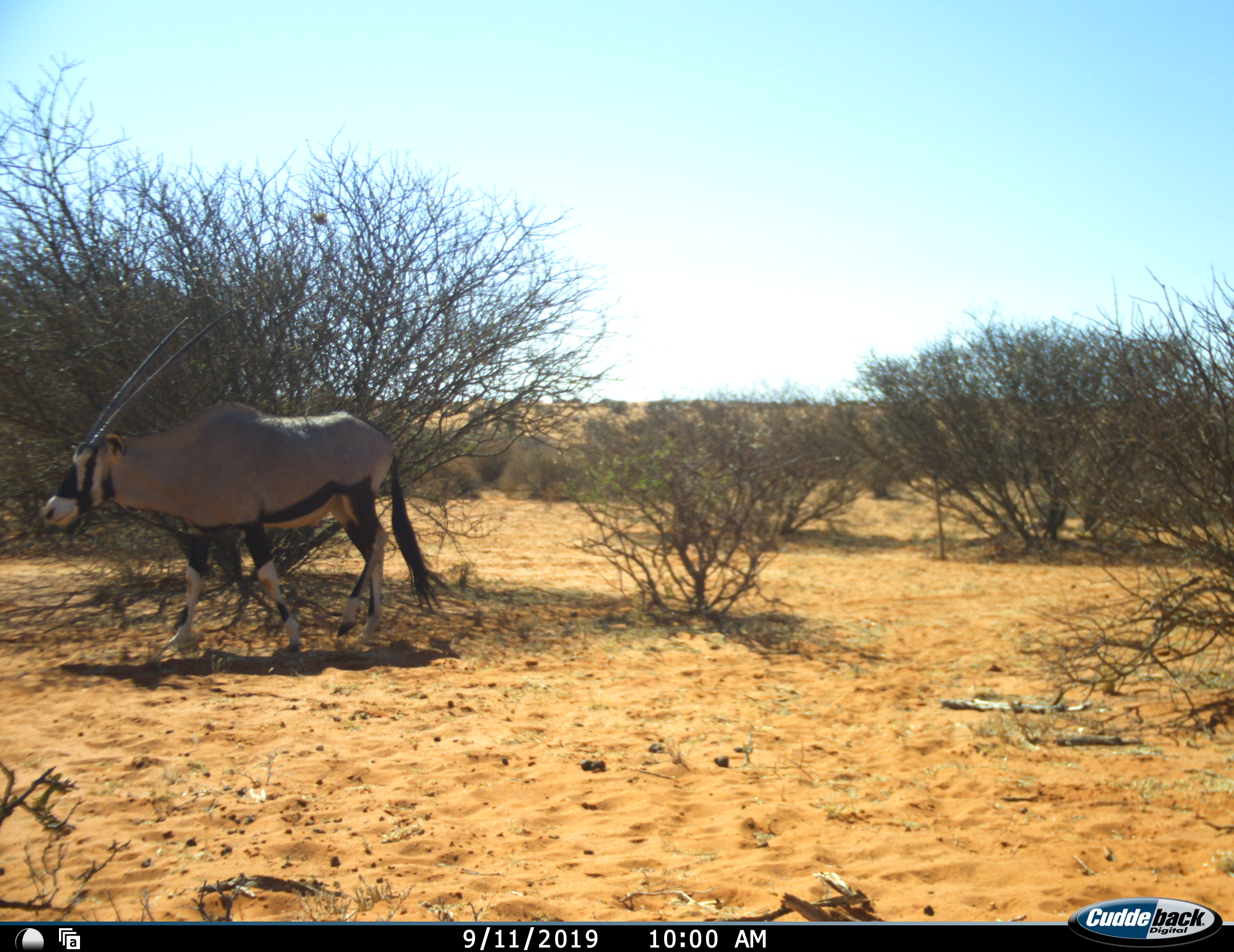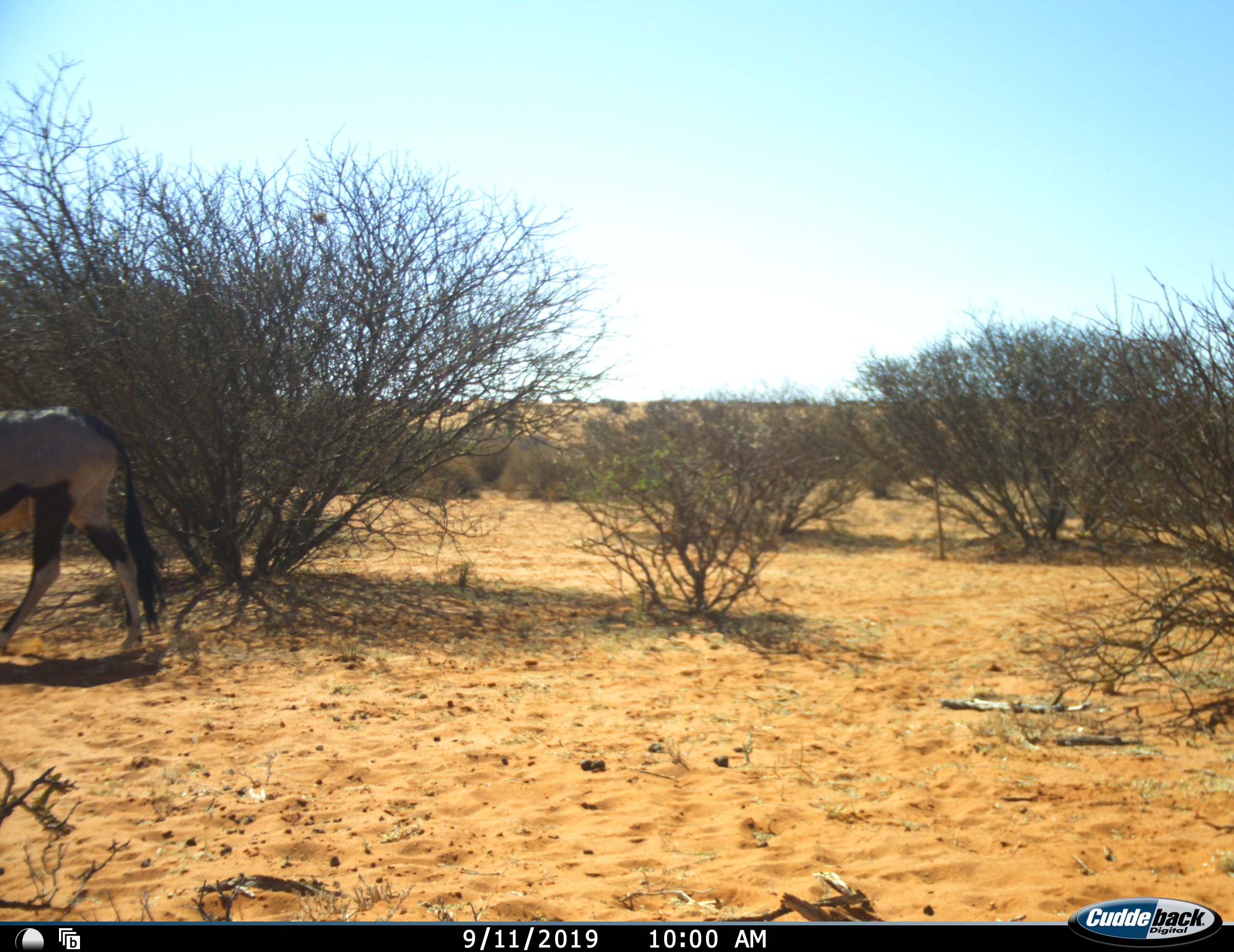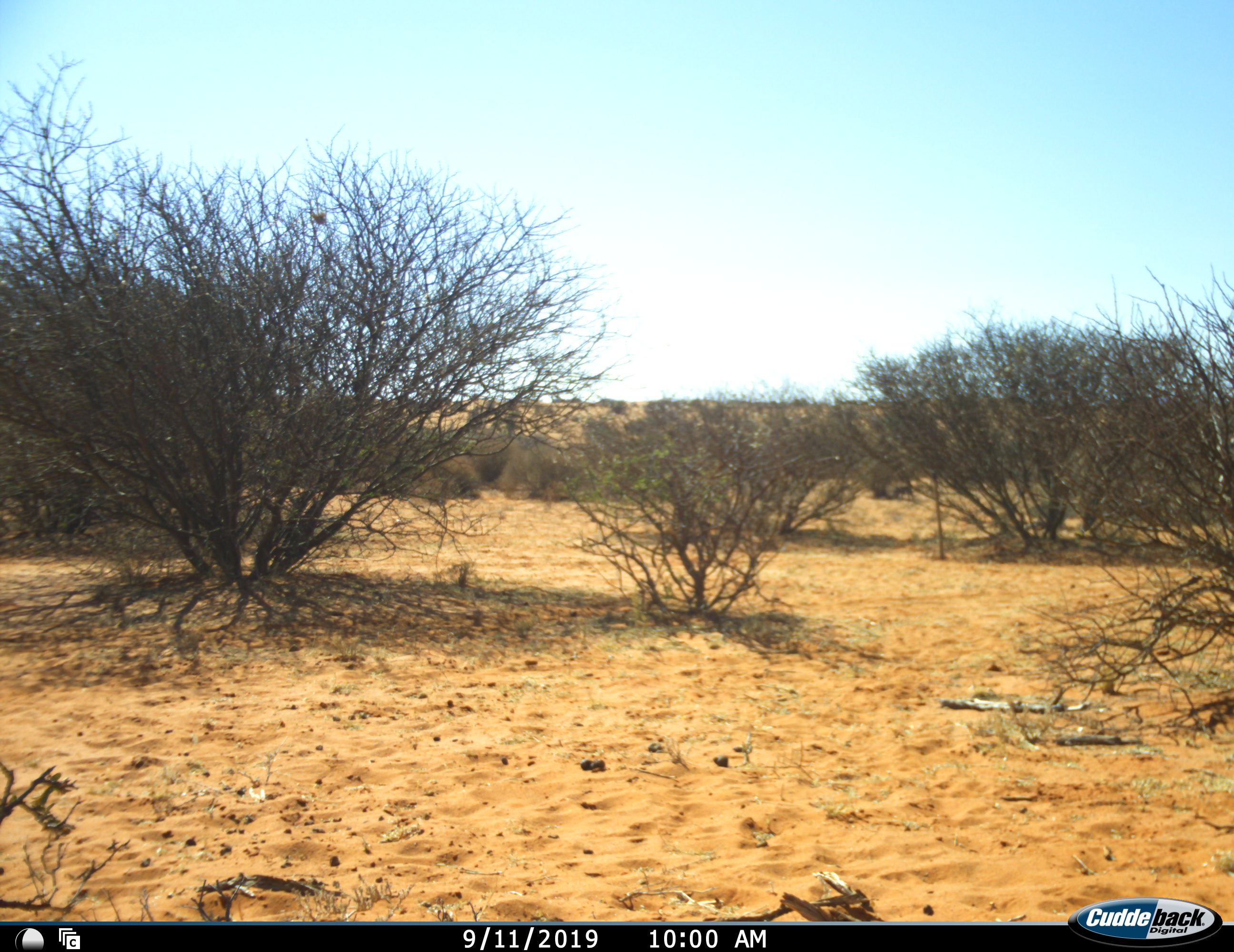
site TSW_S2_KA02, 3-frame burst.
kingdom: Animalia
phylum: Chordata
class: Mammalia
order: Artiodactyla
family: Bovidae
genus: Oryx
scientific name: Oryx gazella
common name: gemsbok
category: oryx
Oryx (gemsbok) (Oryx gazella), count 1. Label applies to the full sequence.